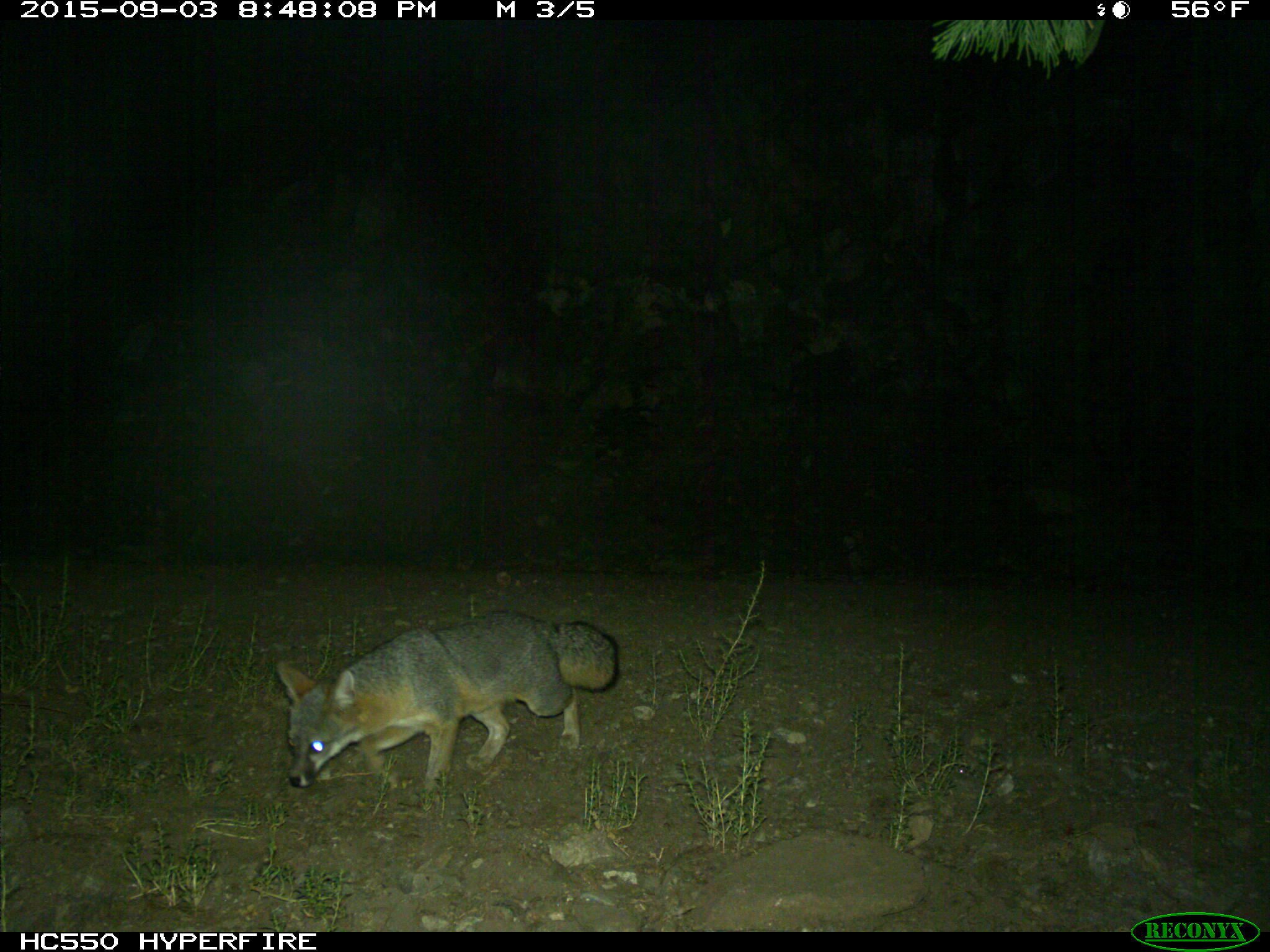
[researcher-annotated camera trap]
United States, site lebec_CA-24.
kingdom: Animalia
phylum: Chordata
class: Mammalia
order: Carnivora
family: Canidae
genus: Urocyon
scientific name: Urocyon cinereoargenteus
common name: gray fox